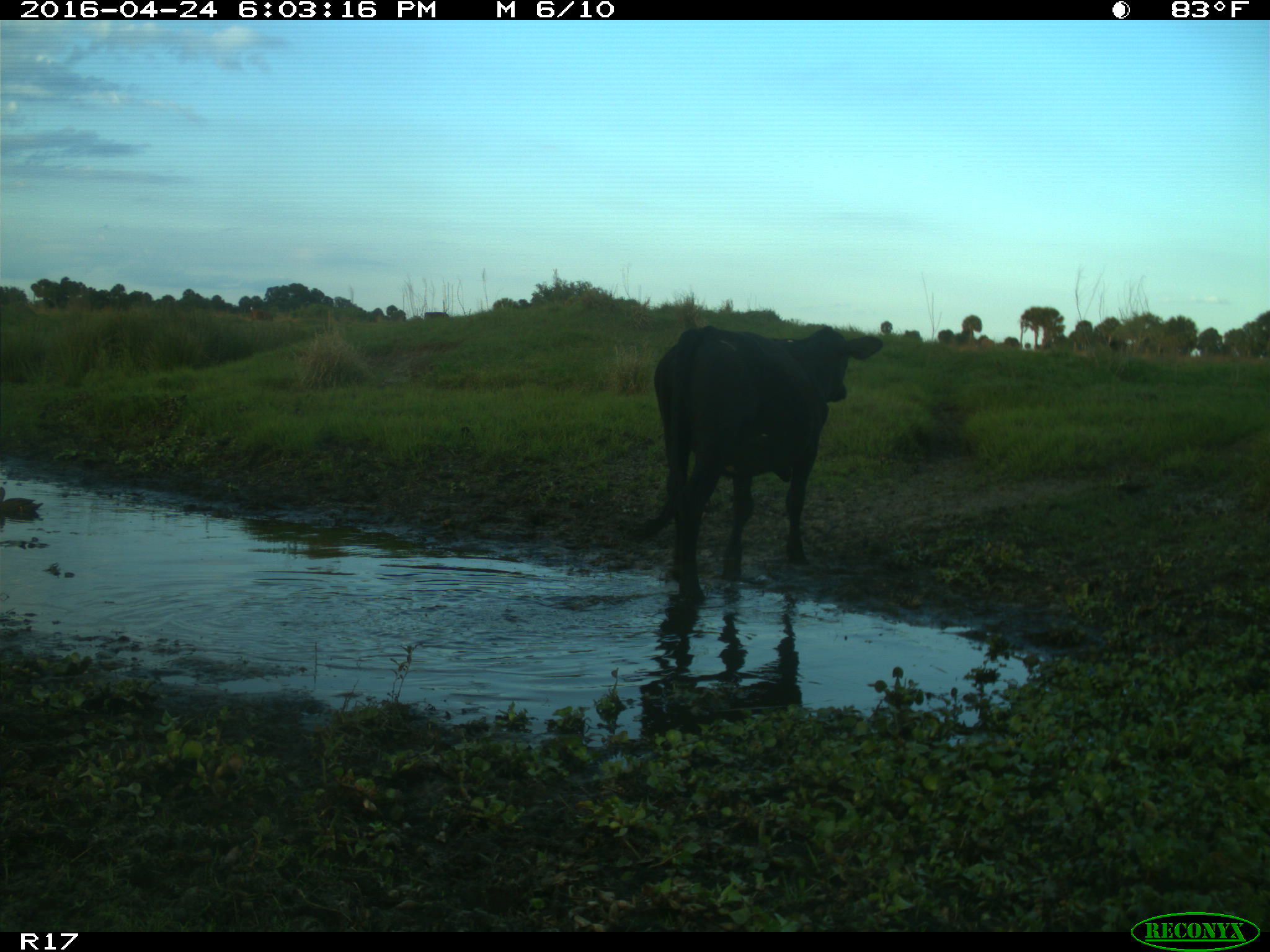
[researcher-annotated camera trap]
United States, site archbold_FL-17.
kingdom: Animalia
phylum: Chordata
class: Mammalia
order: Artiodactyla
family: Bovidae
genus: Bos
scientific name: Bos taurus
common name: domestic cow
Bos taurus (domestic cow).